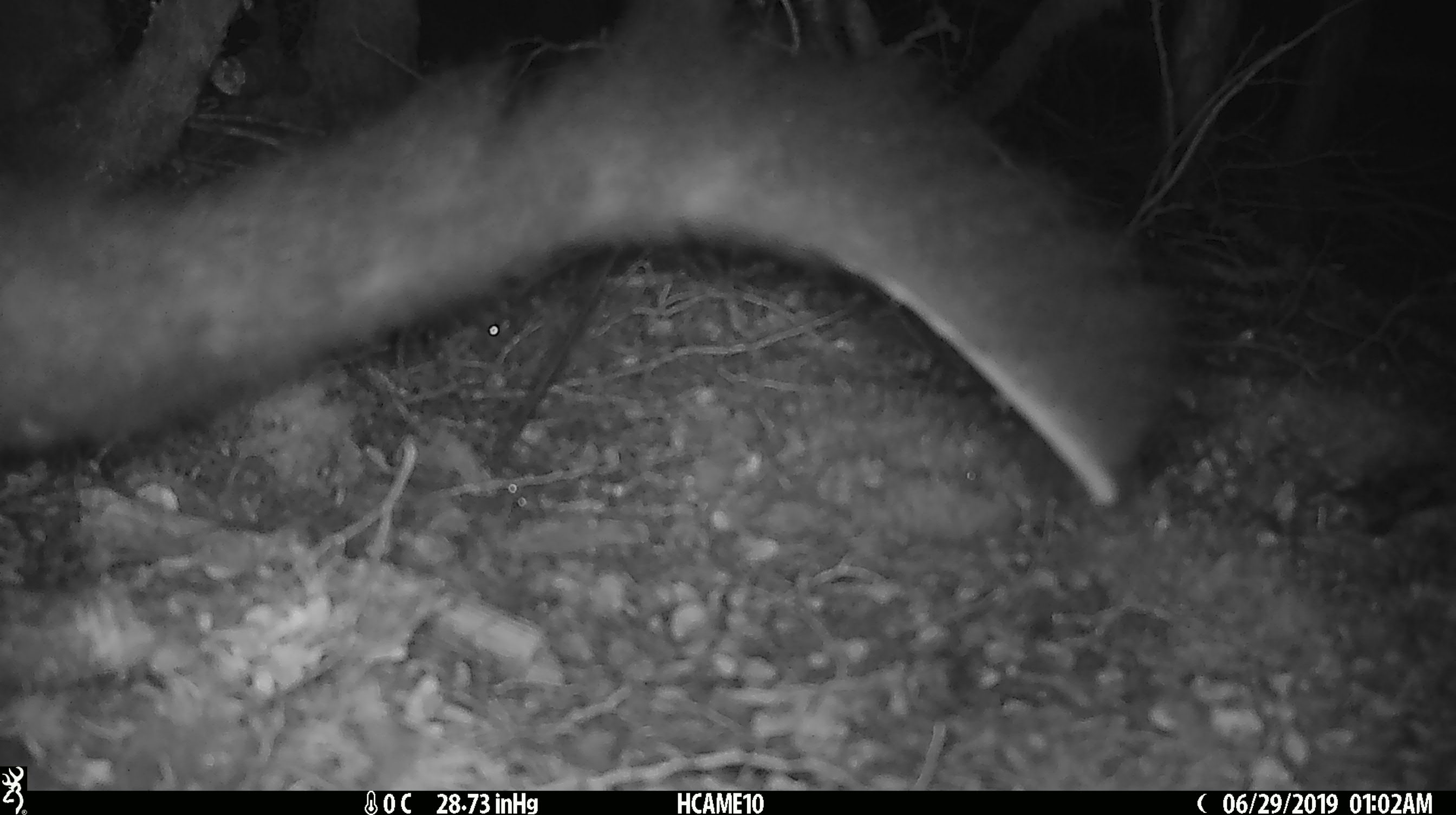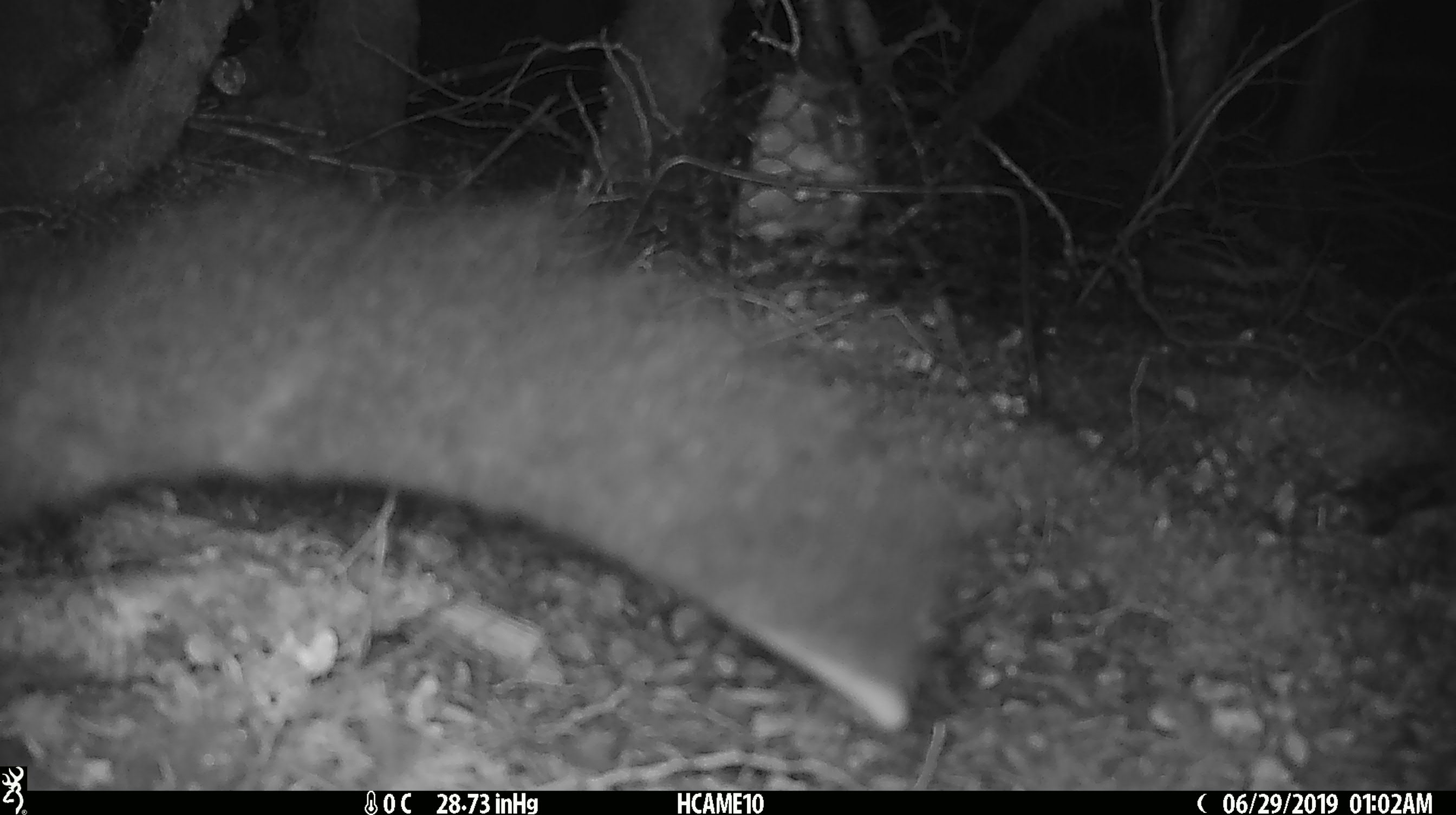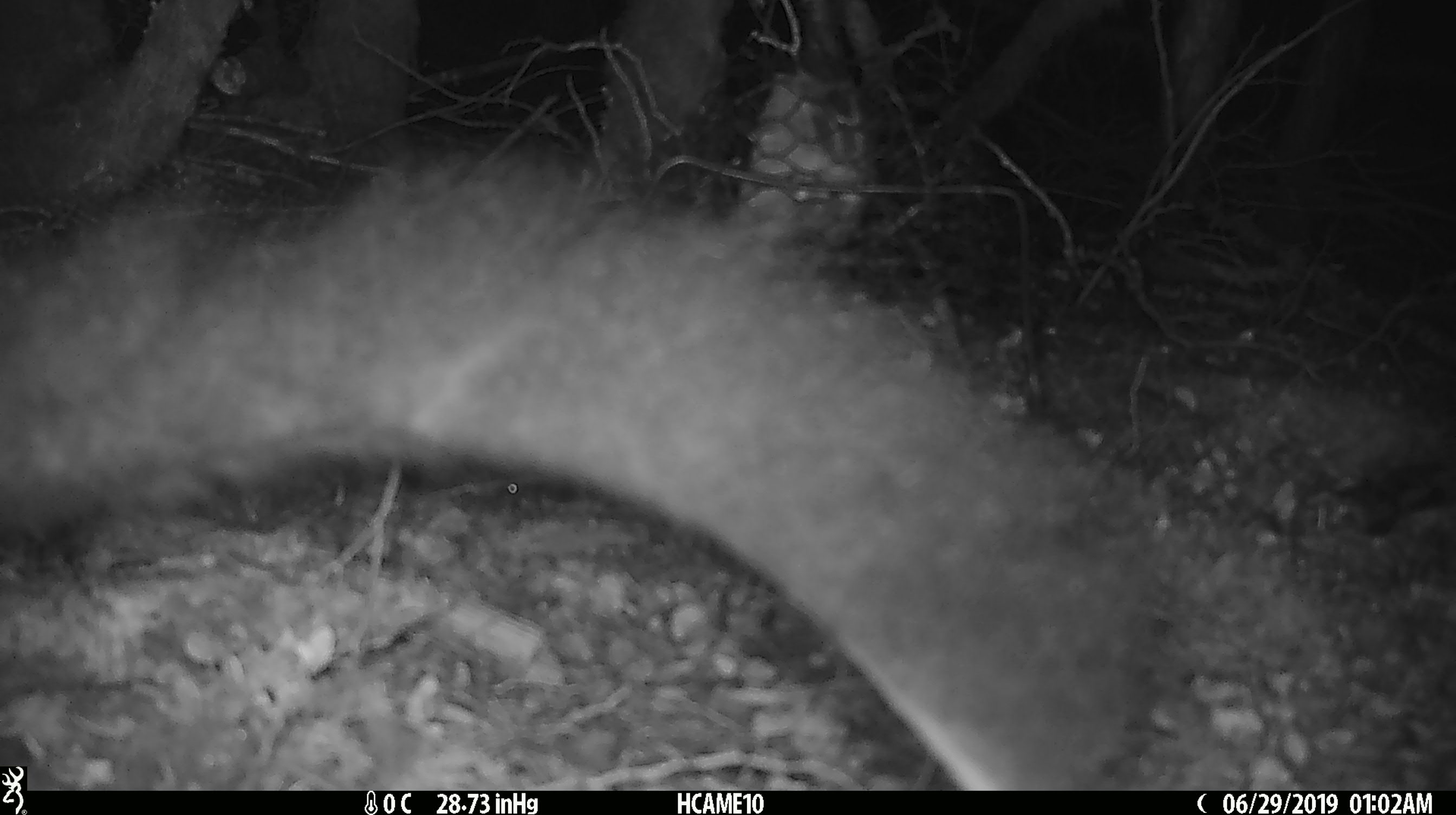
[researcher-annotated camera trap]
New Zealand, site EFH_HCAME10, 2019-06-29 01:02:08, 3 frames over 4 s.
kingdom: Animalia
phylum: Chordata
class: Mammalia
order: Diprotodontia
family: Phalangeridae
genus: Trichosurus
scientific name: Trichosurus vulpecula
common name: common brushtail possum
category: possum